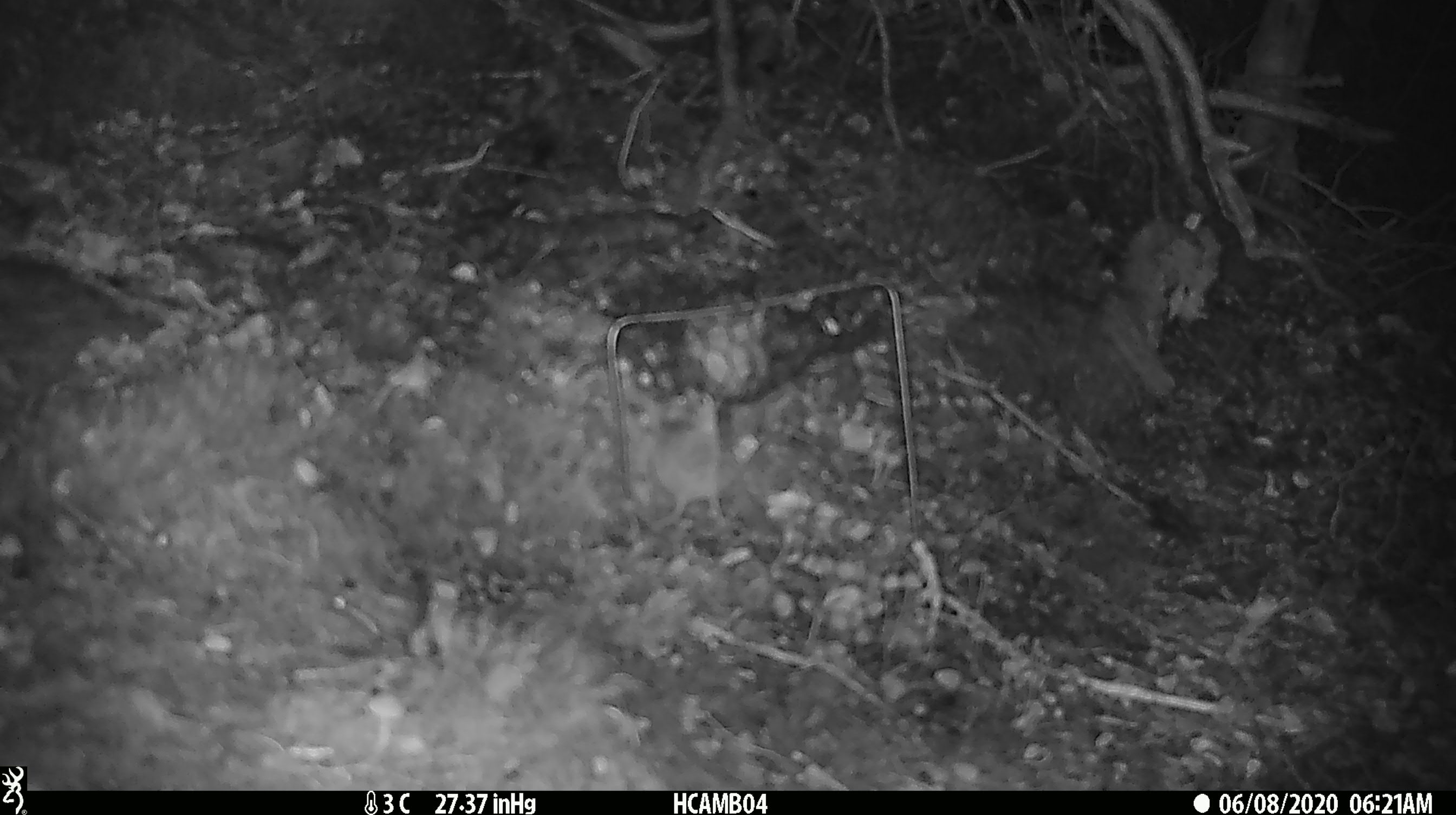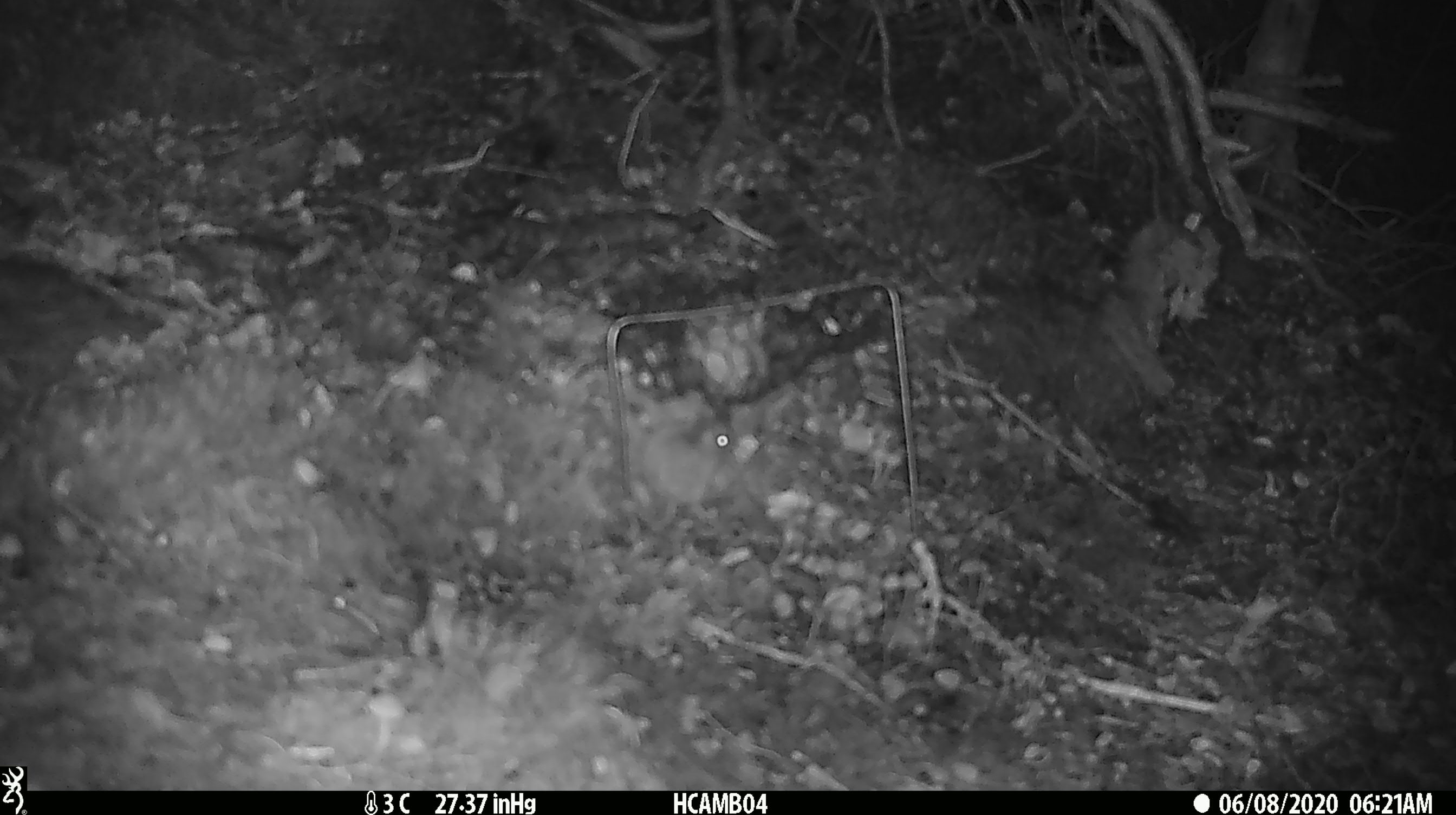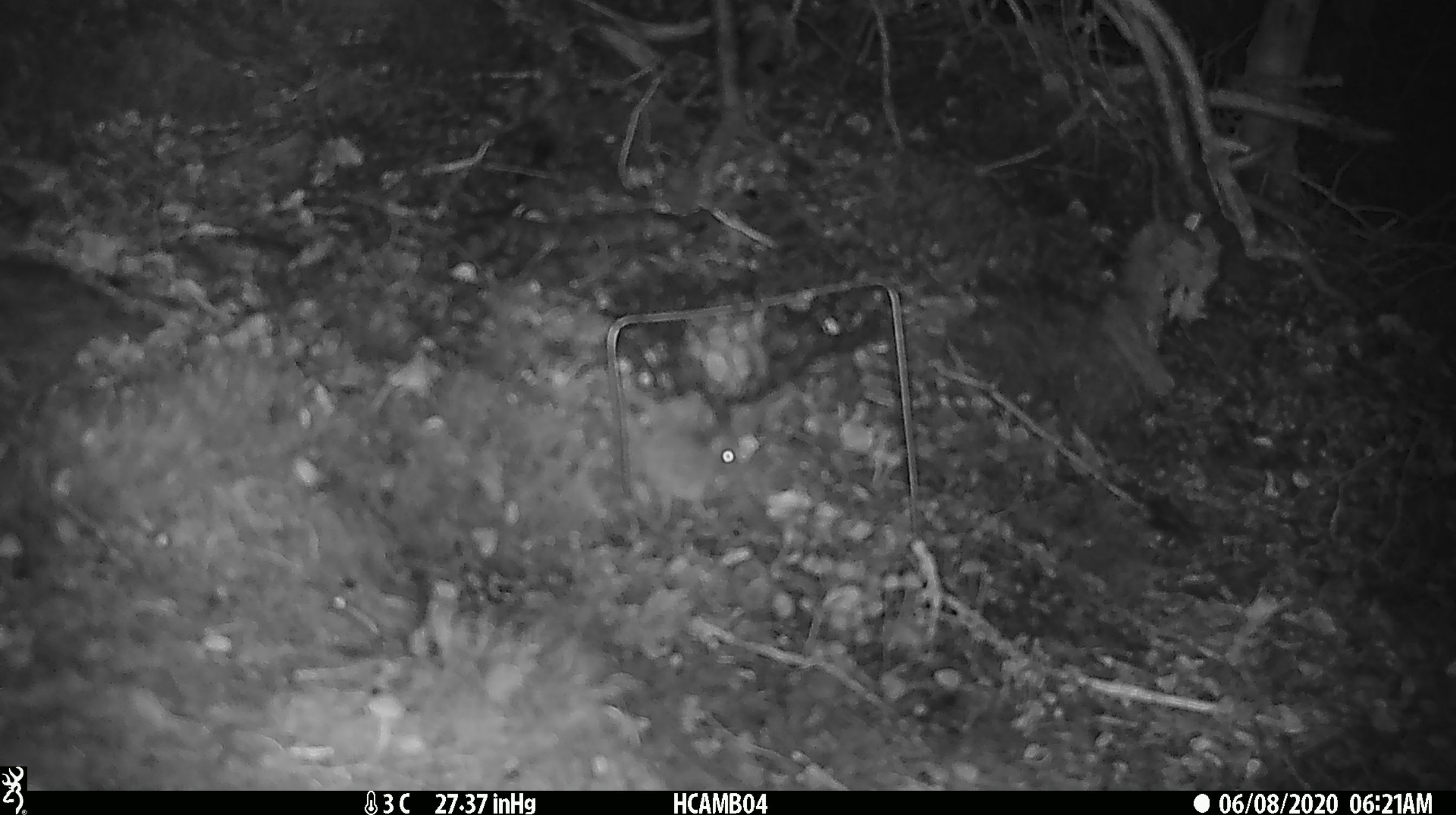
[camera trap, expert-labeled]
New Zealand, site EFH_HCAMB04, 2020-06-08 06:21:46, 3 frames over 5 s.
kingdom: Animalia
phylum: Chordata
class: Mammalia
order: Rodentia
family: Muridae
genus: Mus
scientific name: Mus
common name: mouse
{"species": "mouse (Mus)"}